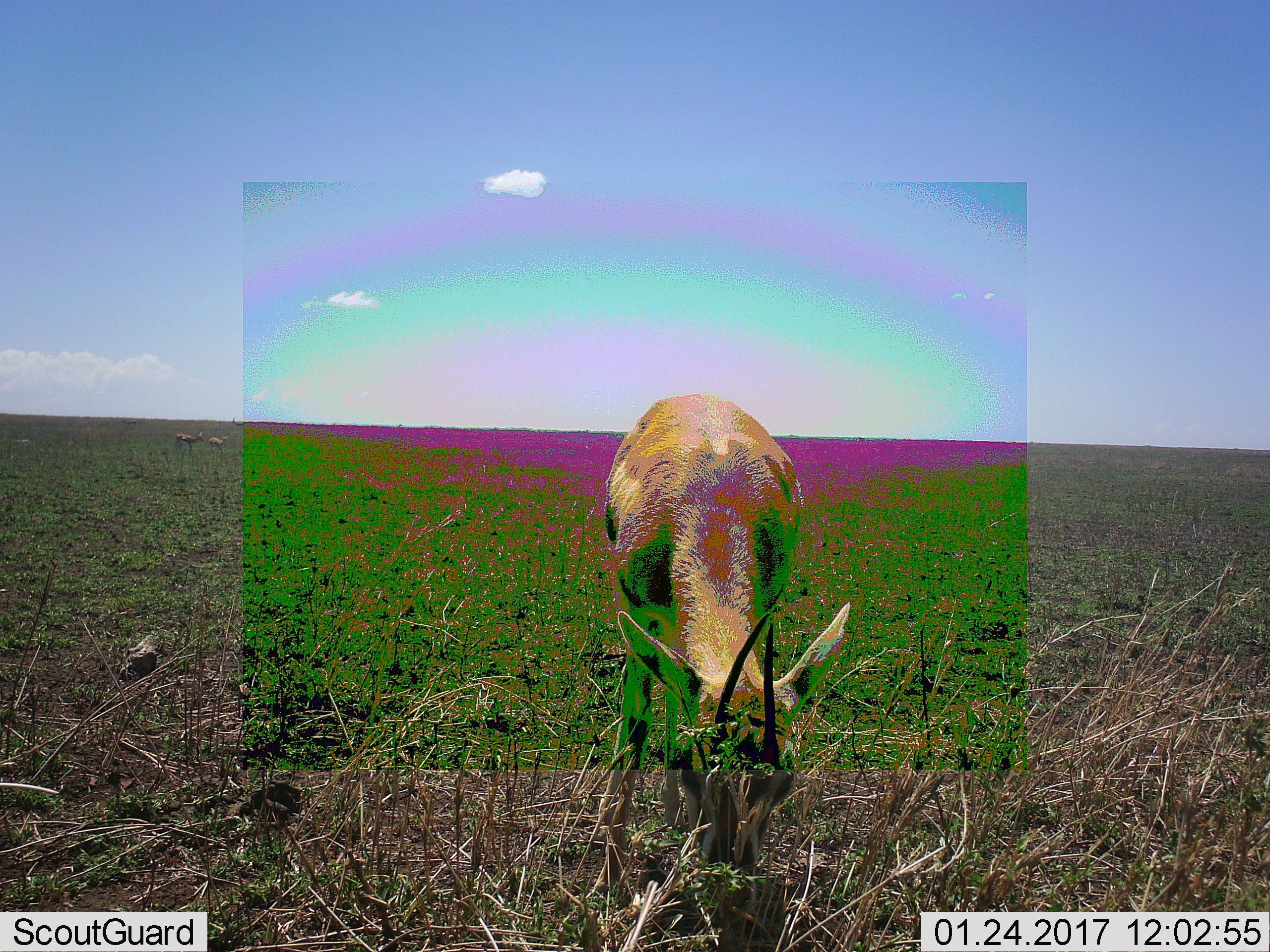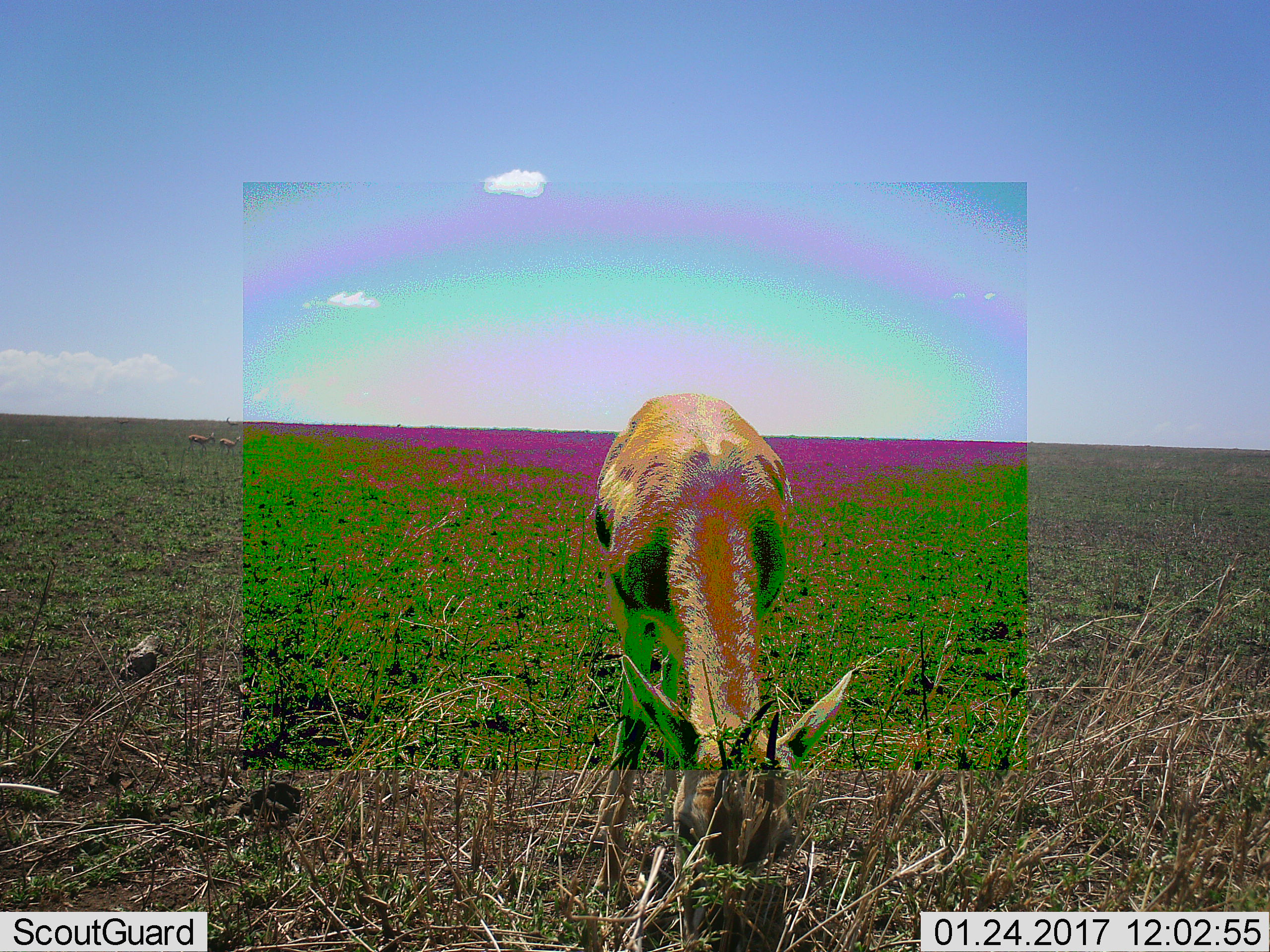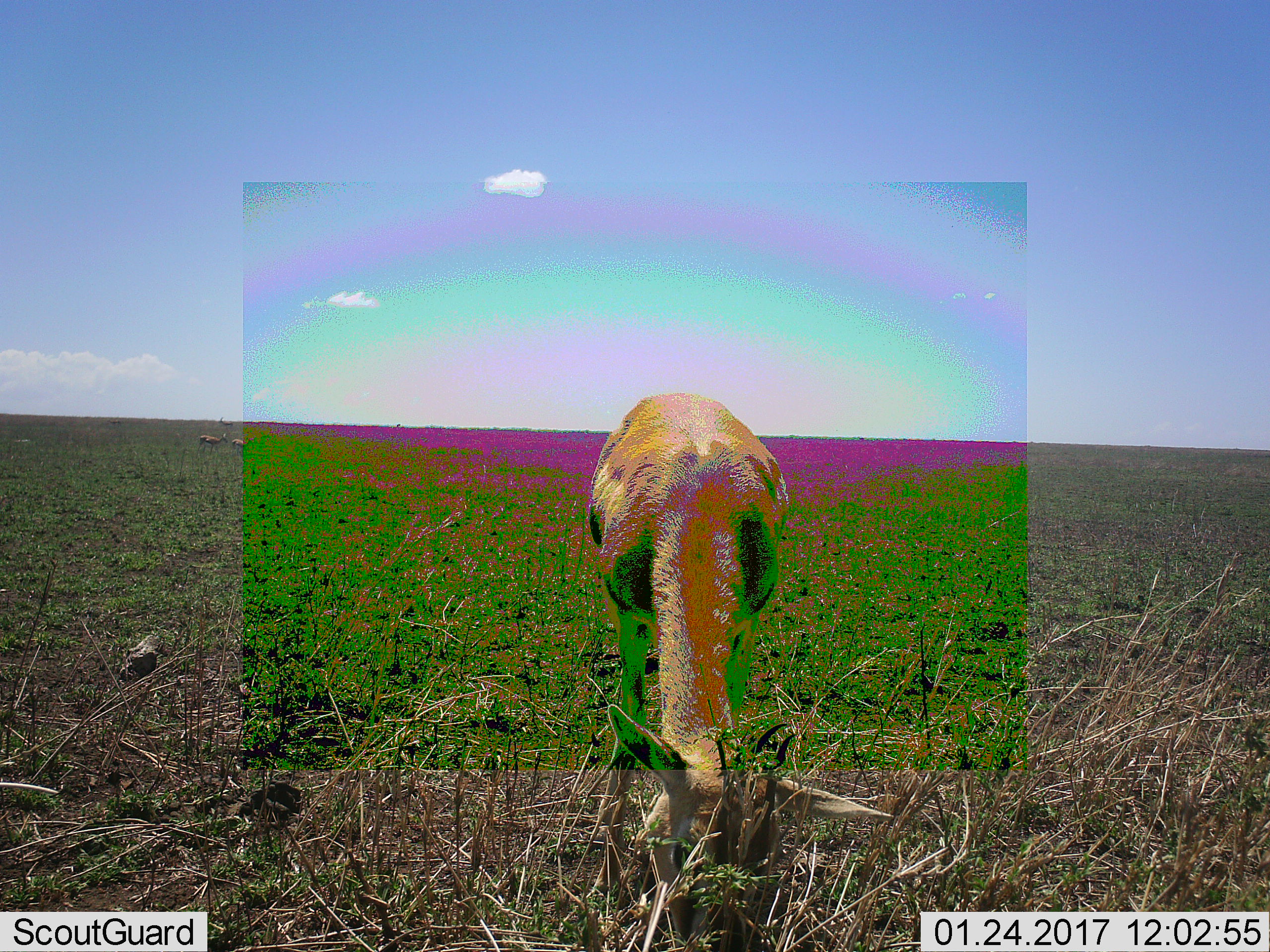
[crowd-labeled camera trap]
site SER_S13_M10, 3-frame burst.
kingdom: Animalia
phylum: Chordata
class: Mammalia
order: Artiodactyla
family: Bovidae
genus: Eudorcas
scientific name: Eudorcas thomsonii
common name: thomson's gazelle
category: gazellethomsons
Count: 3.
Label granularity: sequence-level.